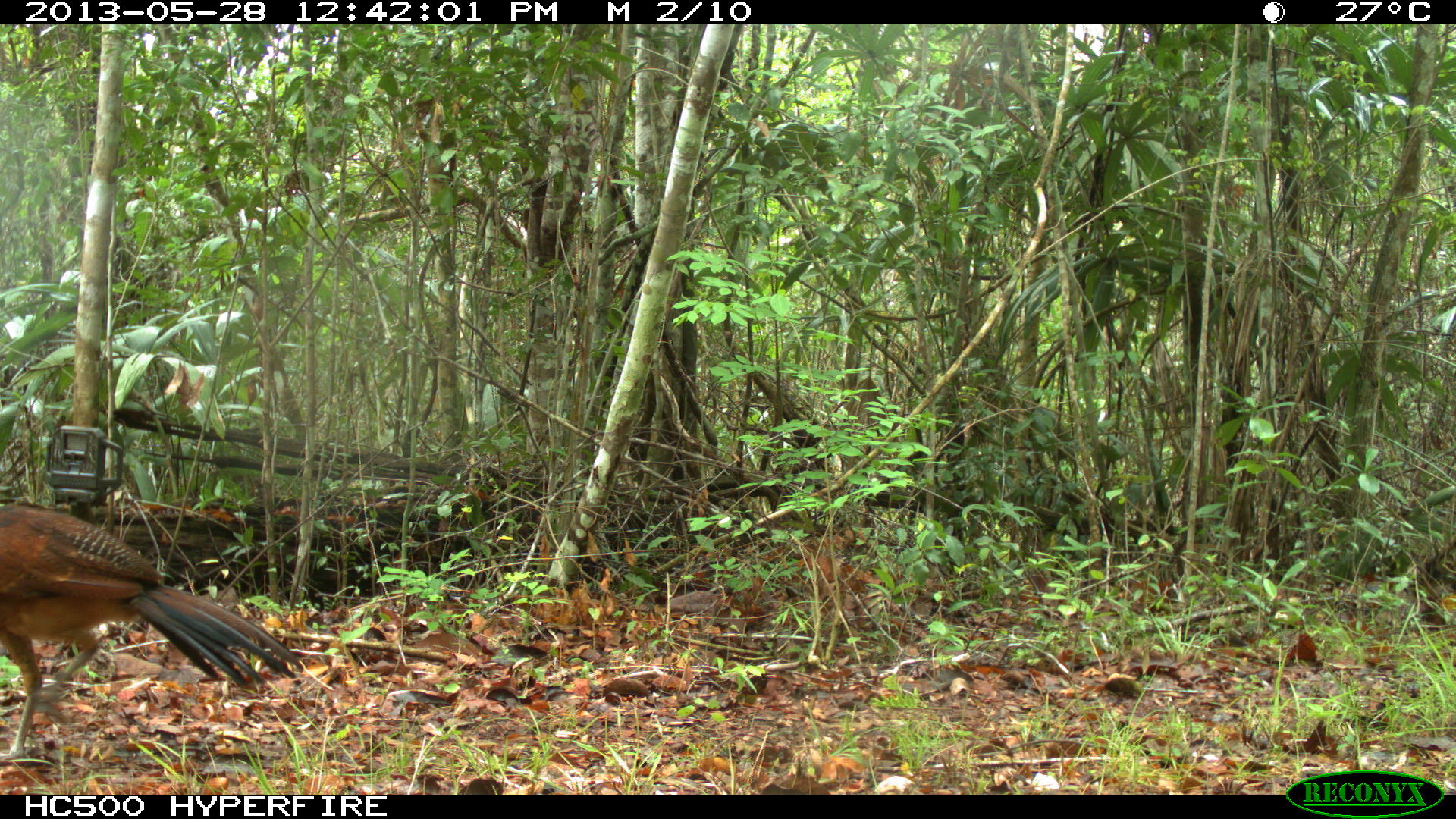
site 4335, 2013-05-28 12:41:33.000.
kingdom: Animalia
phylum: Chordata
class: Aves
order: Galliformes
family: Cracidae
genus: Crax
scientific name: Crax rubra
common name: great curassow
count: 1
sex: female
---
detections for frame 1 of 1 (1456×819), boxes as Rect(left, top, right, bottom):
crax rubra: Rect(0, 495, 308, 759)